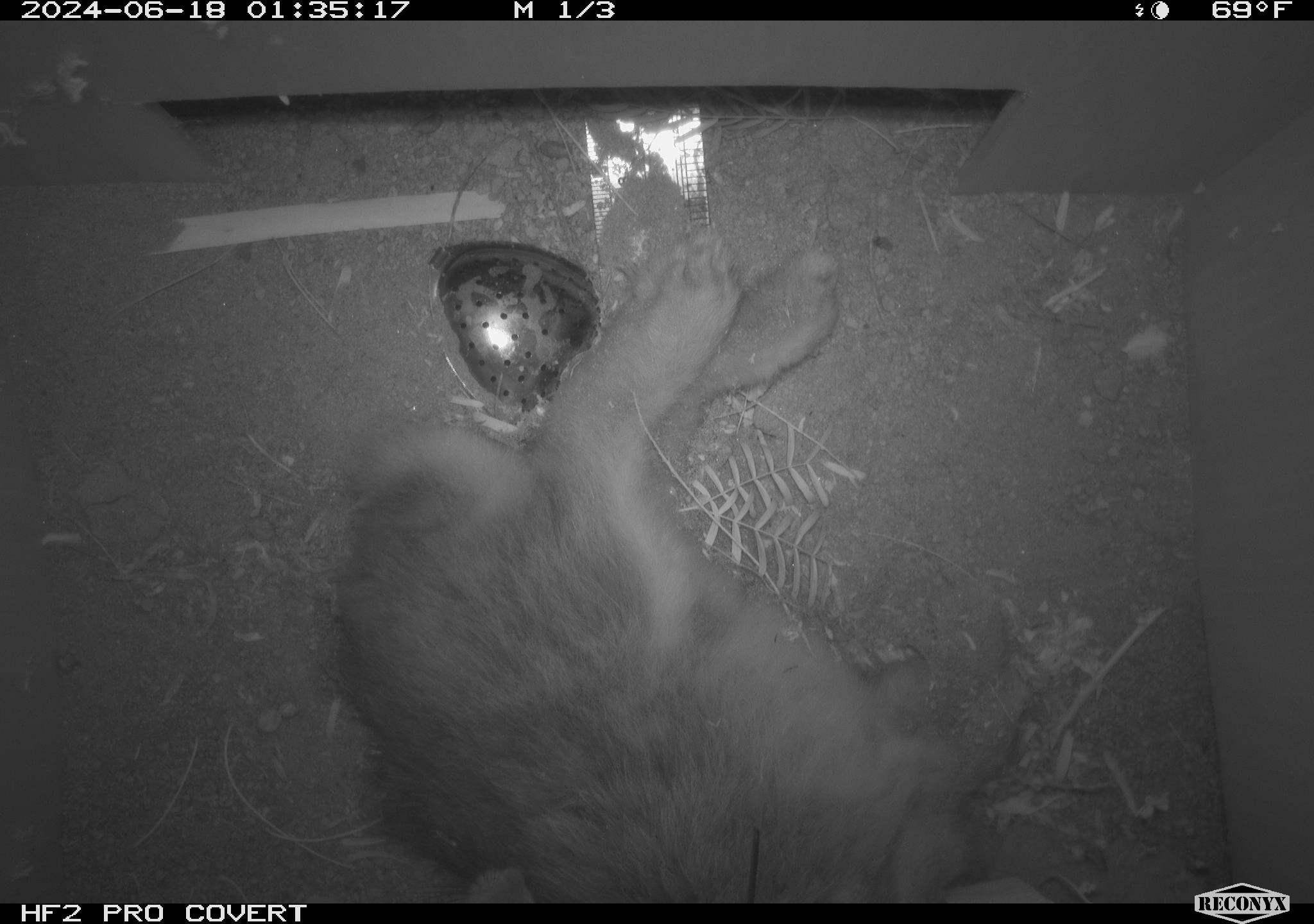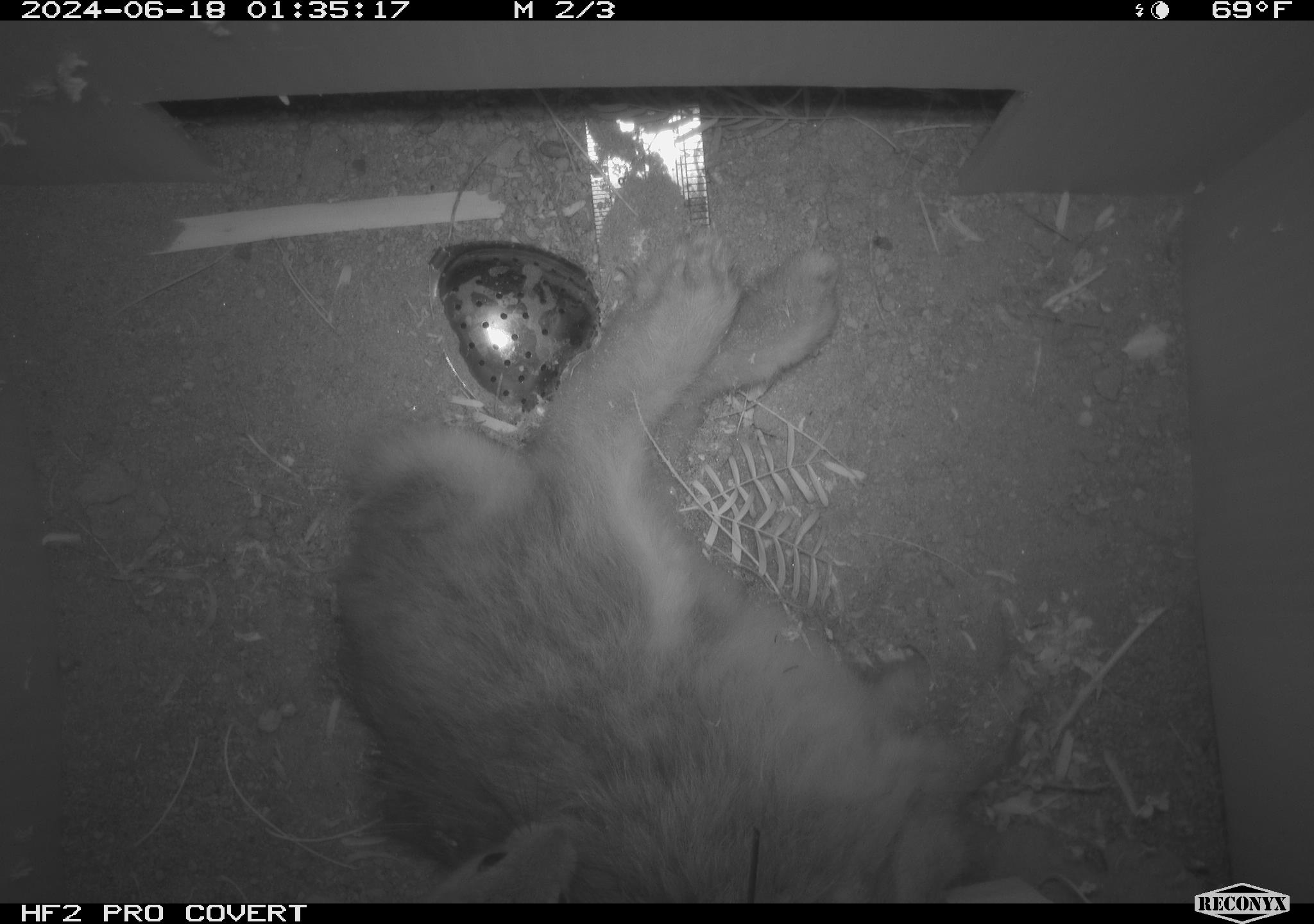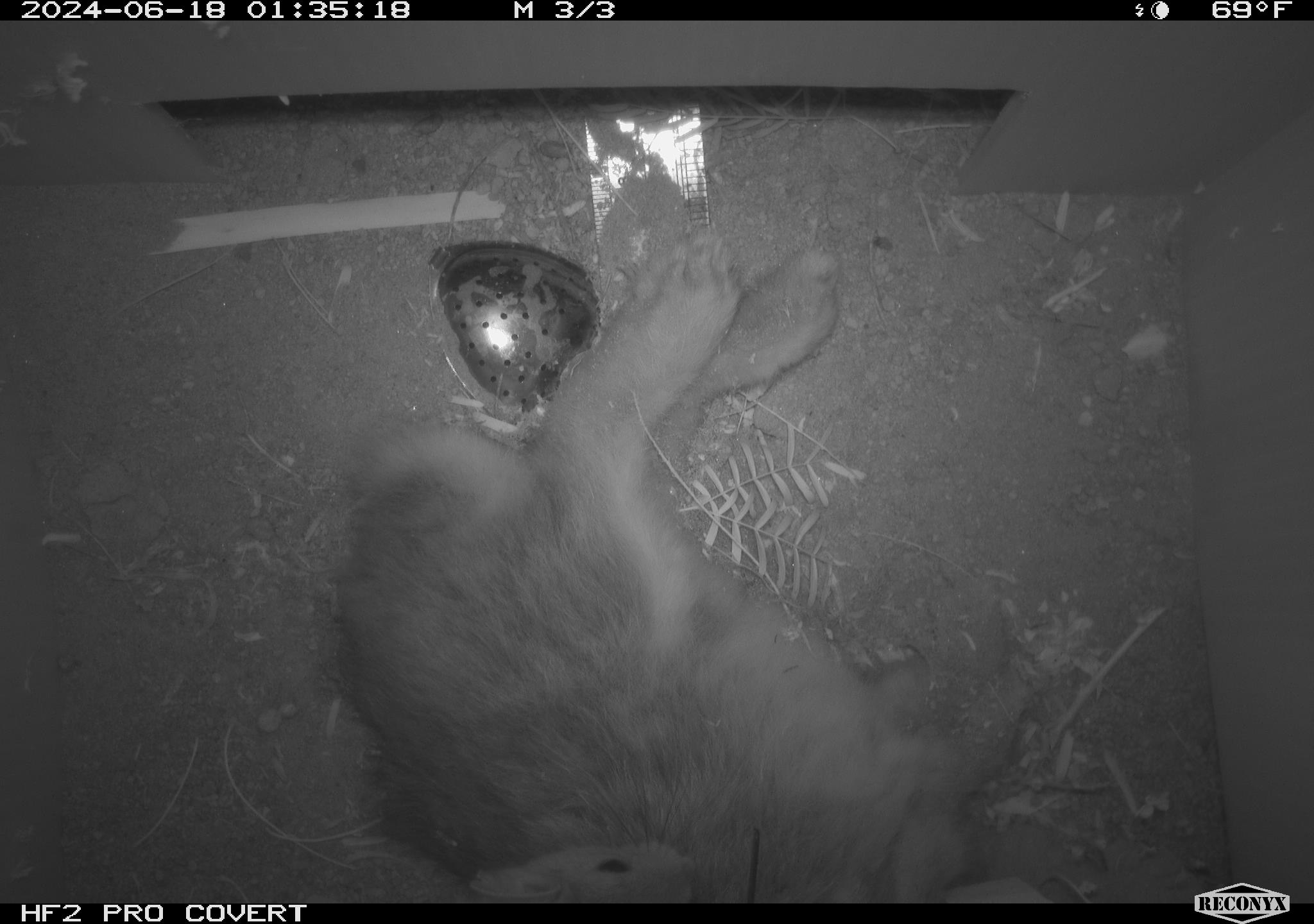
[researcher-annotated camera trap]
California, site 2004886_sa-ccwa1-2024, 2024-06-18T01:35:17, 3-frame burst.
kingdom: Animalia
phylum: Chordata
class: Mammalia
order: Rodentia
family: Cricetidae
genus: Neotoma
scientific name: Neotoma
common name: pack rat or woodrat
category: neotoma species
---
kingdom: Animalia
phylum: Chordata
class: Mammalia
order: Lagomorpha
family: Leporidae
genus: Sylvilagus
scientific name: Sylvilagus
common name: cottontail rabbits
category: sylvilagus species